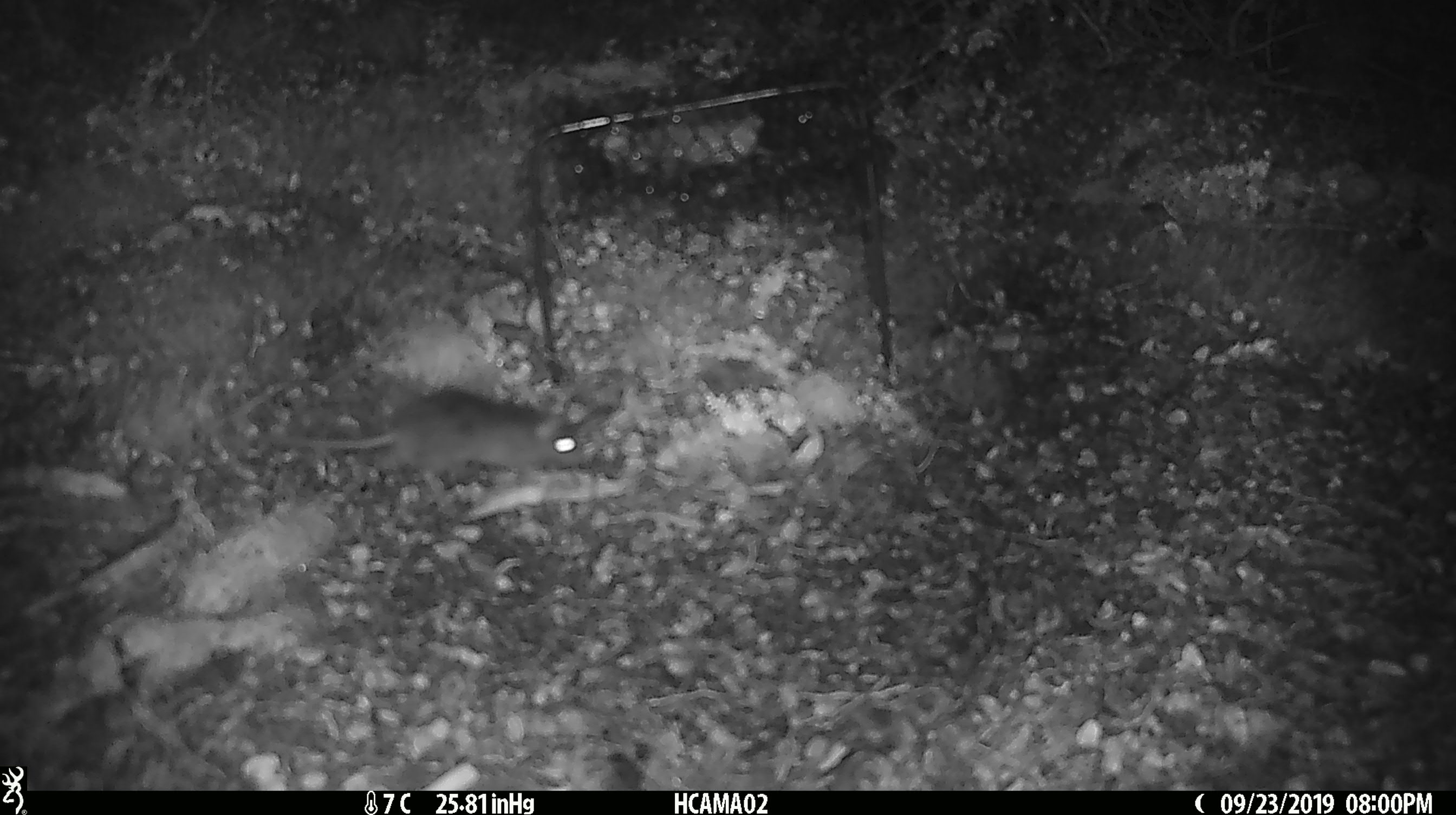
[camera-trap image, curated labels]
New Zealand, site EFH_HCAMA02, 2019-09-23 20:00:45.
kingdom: Animalia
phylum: Chordata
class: Mammalia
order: Rodentia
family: Muridae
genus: Mus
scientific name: Mus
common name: mouse